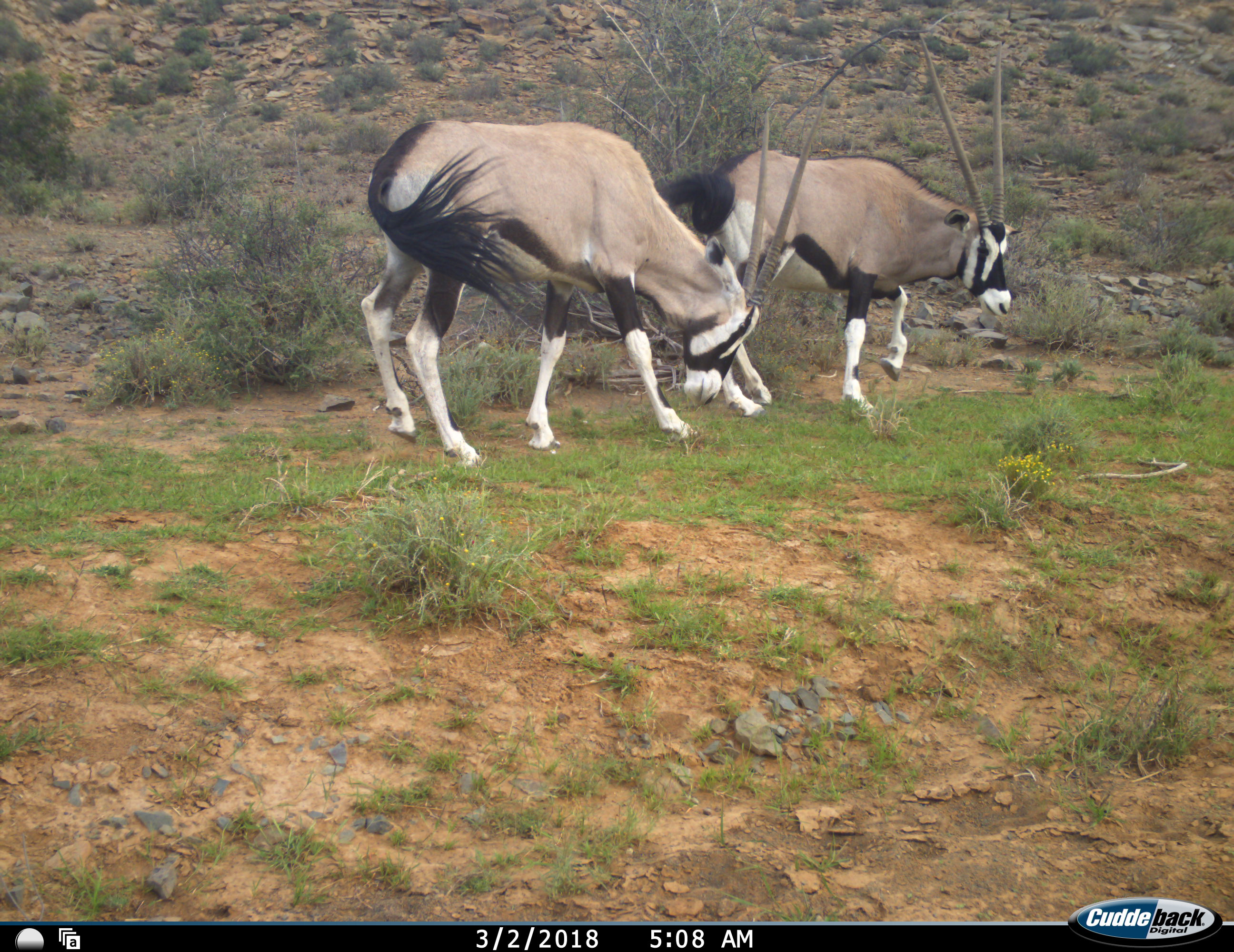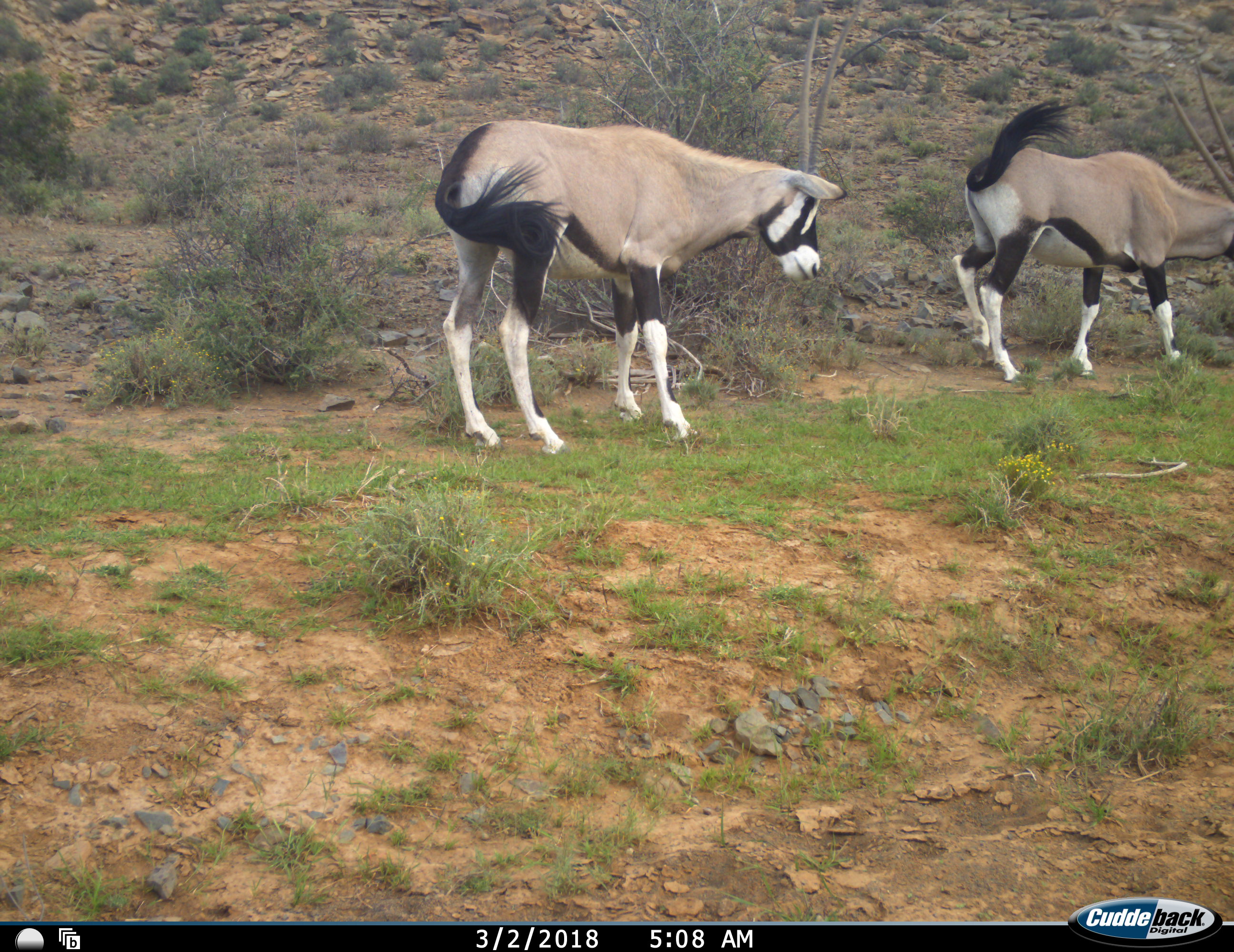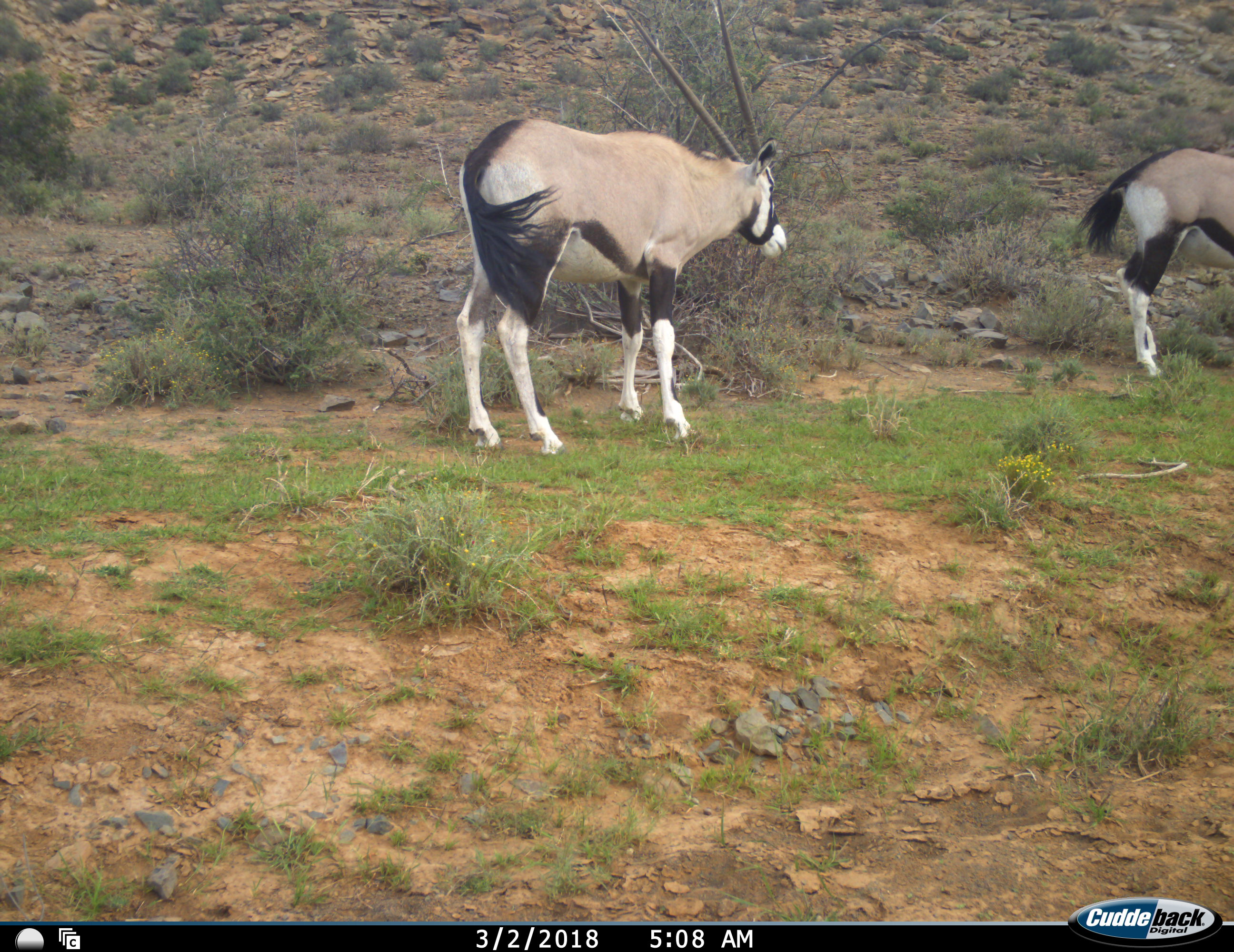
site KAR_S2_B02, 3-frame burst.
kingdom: Animalia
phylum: Chordata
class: Mammalia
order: Artiodactyla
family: Bovidae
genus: Oryx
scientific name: Oryx gazella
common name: gemsbok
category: oryx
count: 2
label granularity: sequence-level